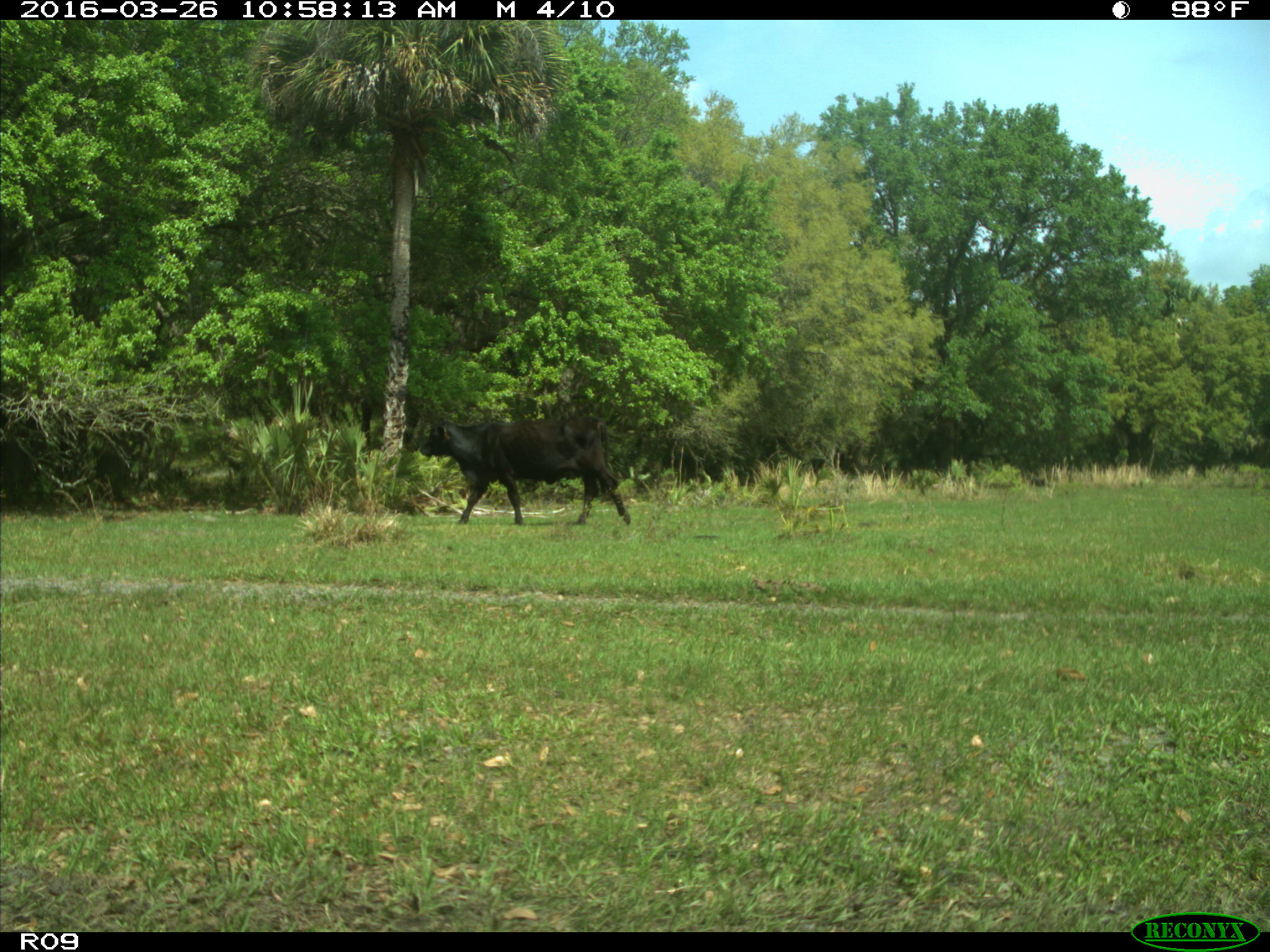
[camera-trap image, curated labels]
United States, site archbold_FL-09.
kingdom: Animalia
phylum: Chordata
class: Mammalia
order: Artiodactyla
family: Bovidae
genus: Bos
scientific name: Bos taurus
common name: domestic cow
Bos taurus (domestic cow).